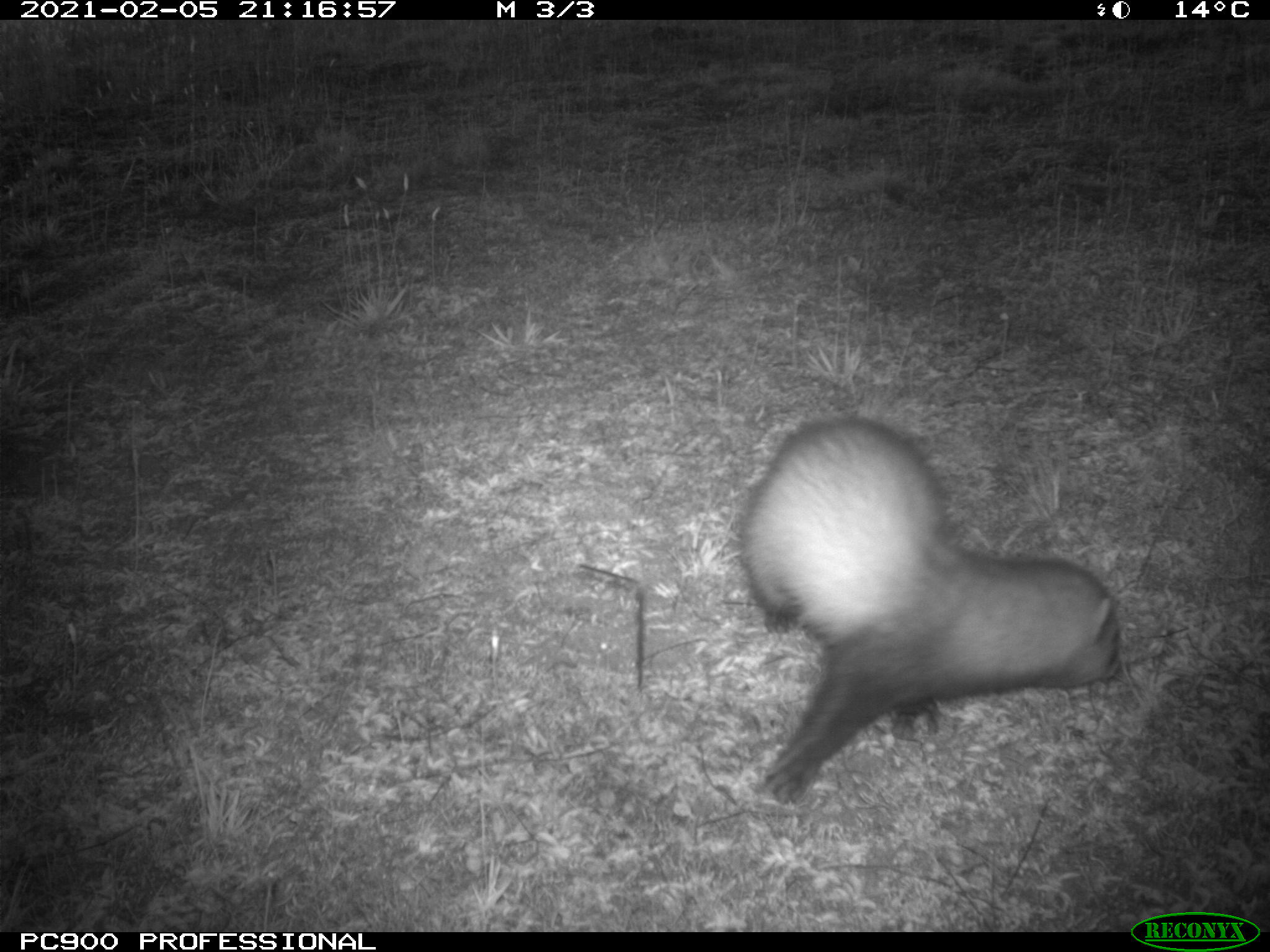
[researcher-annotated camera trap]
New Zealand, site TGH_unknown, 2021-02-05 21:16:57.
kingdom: Animalia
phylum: Chordata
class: Mammalia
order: Carnivora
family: Mustelidae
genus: Mustela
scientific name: Mustela furo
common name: ferret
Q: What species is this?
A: Ferret (Mustela furo).